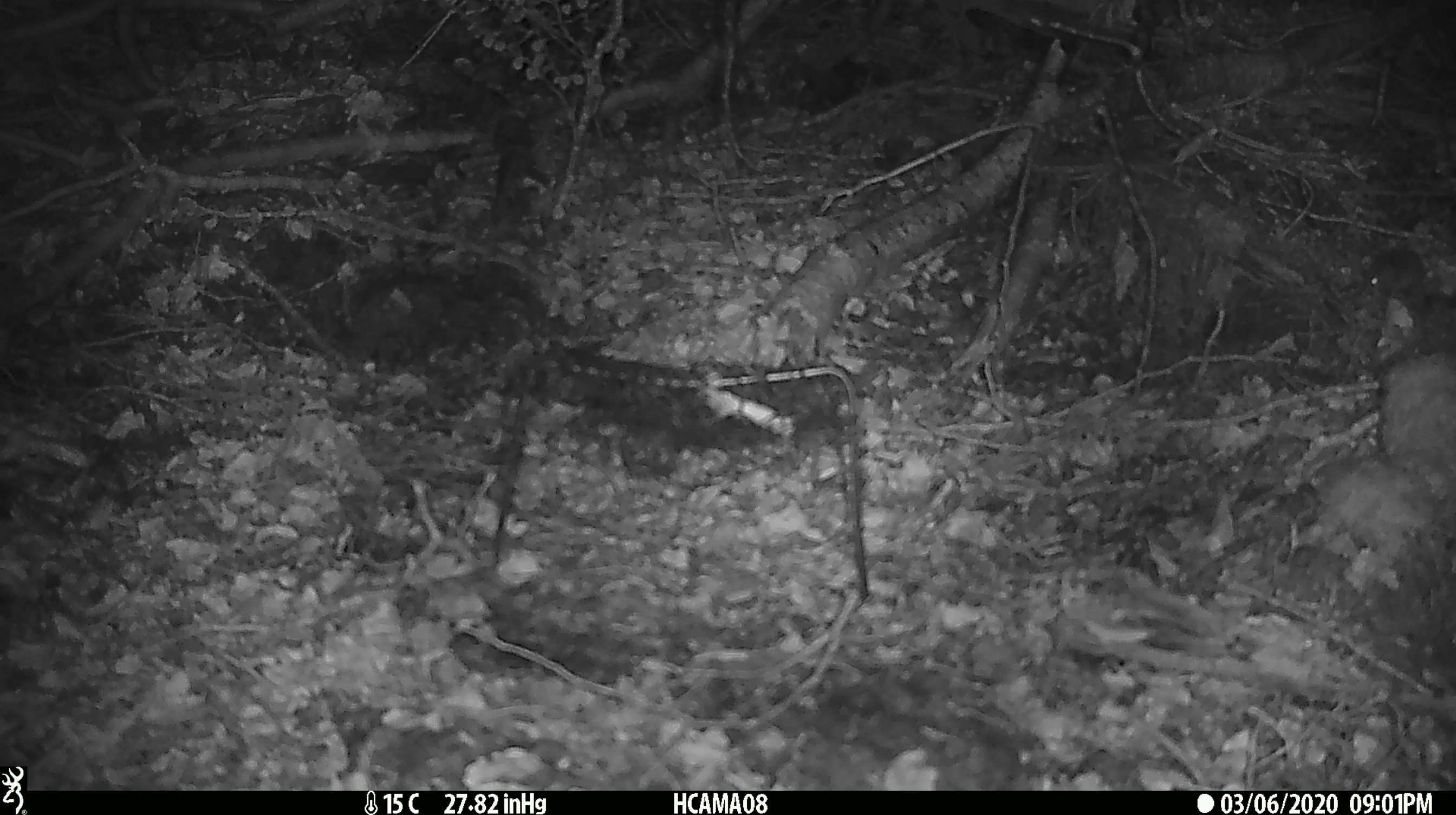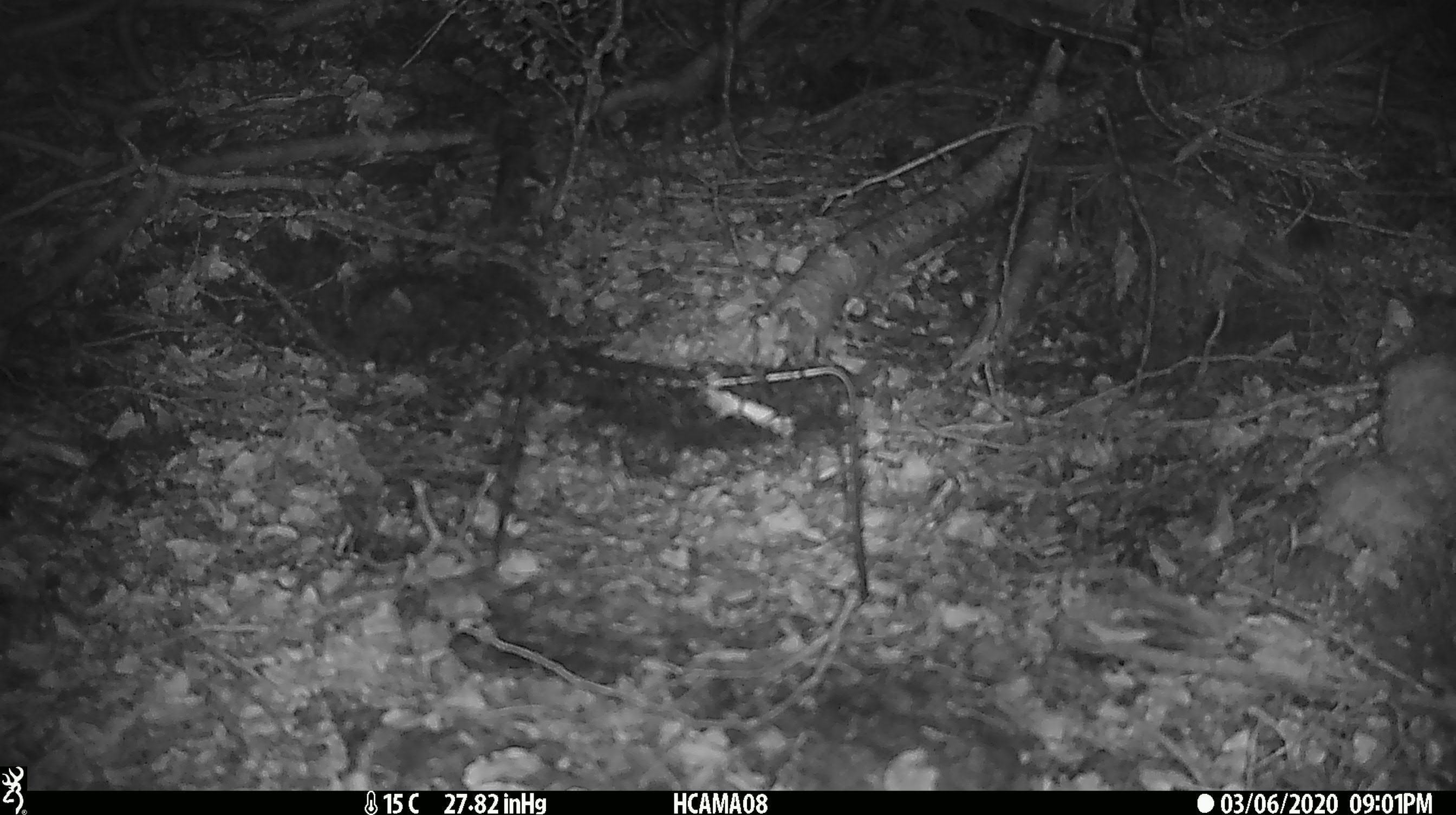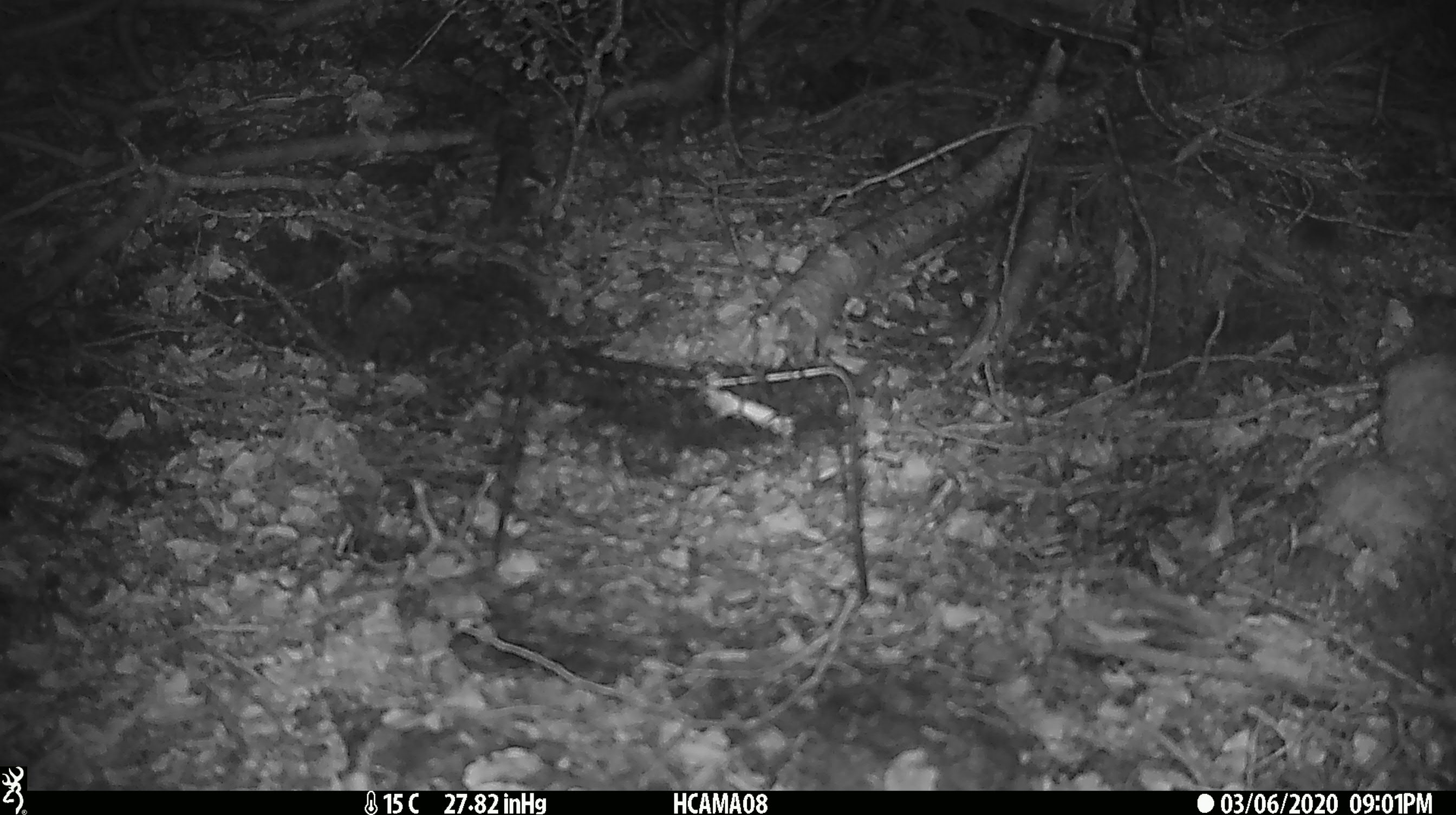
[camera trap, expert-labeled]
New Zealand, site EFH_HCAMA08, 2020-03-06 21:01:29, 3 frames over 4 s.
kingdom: Animalia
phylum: Chordata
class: Mammalia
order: Rodentia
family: Muridae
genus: Mus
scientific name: Mus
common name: mouse